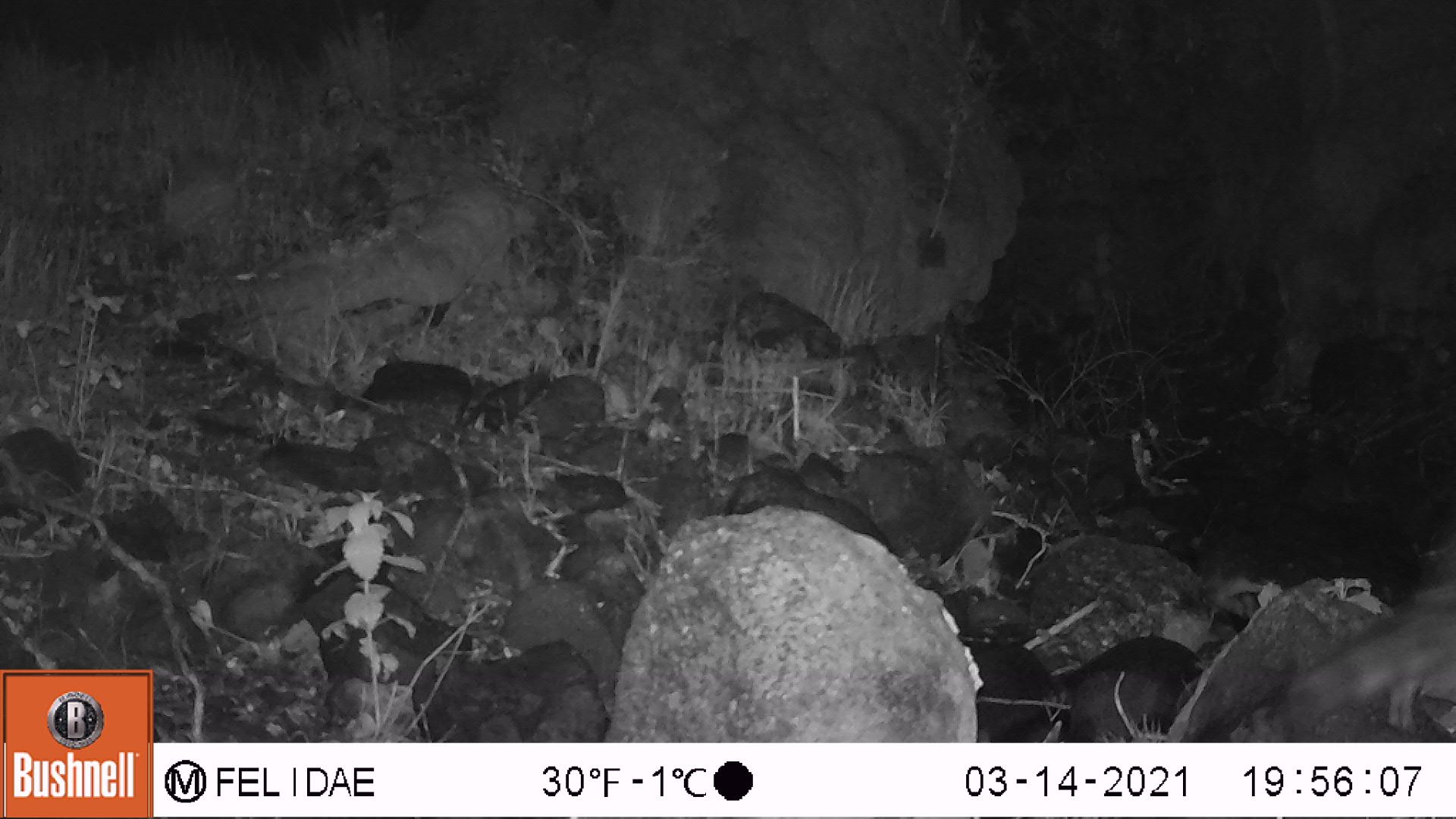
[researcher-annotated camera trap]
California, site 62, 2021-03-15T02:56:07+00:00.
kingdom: Animalia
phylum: Chordata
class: Mammalia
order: Rodentia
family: Sciuridae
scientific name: Sciuridae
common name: squirrel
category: unknown squirrel